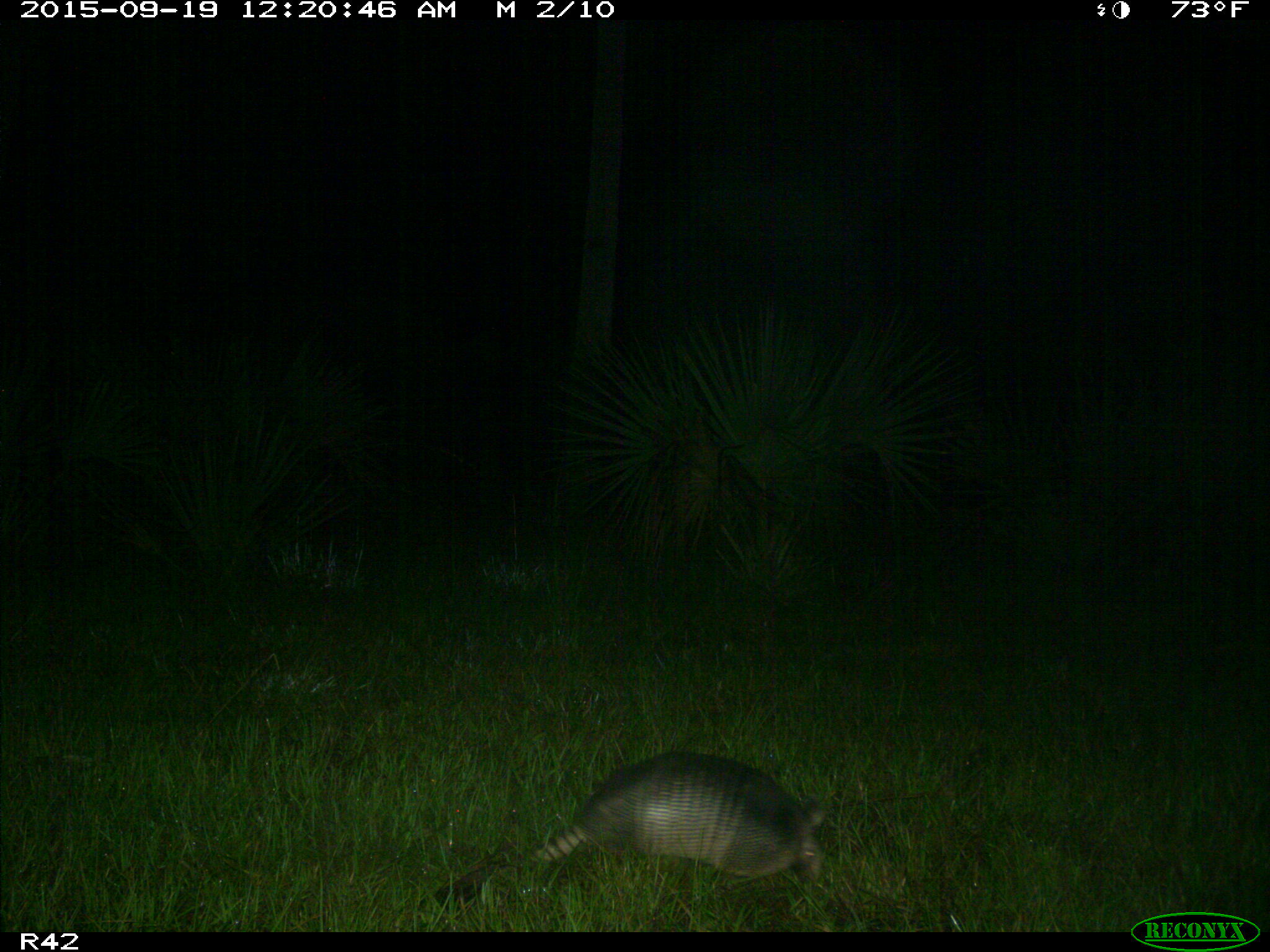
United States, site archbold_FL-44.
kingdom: Animalia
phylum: Chordata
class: Mammalia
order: Cingulata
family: Dasypodidae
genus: Dasypus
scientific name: Dasypus novemcinctus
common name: nine-banded armadillo